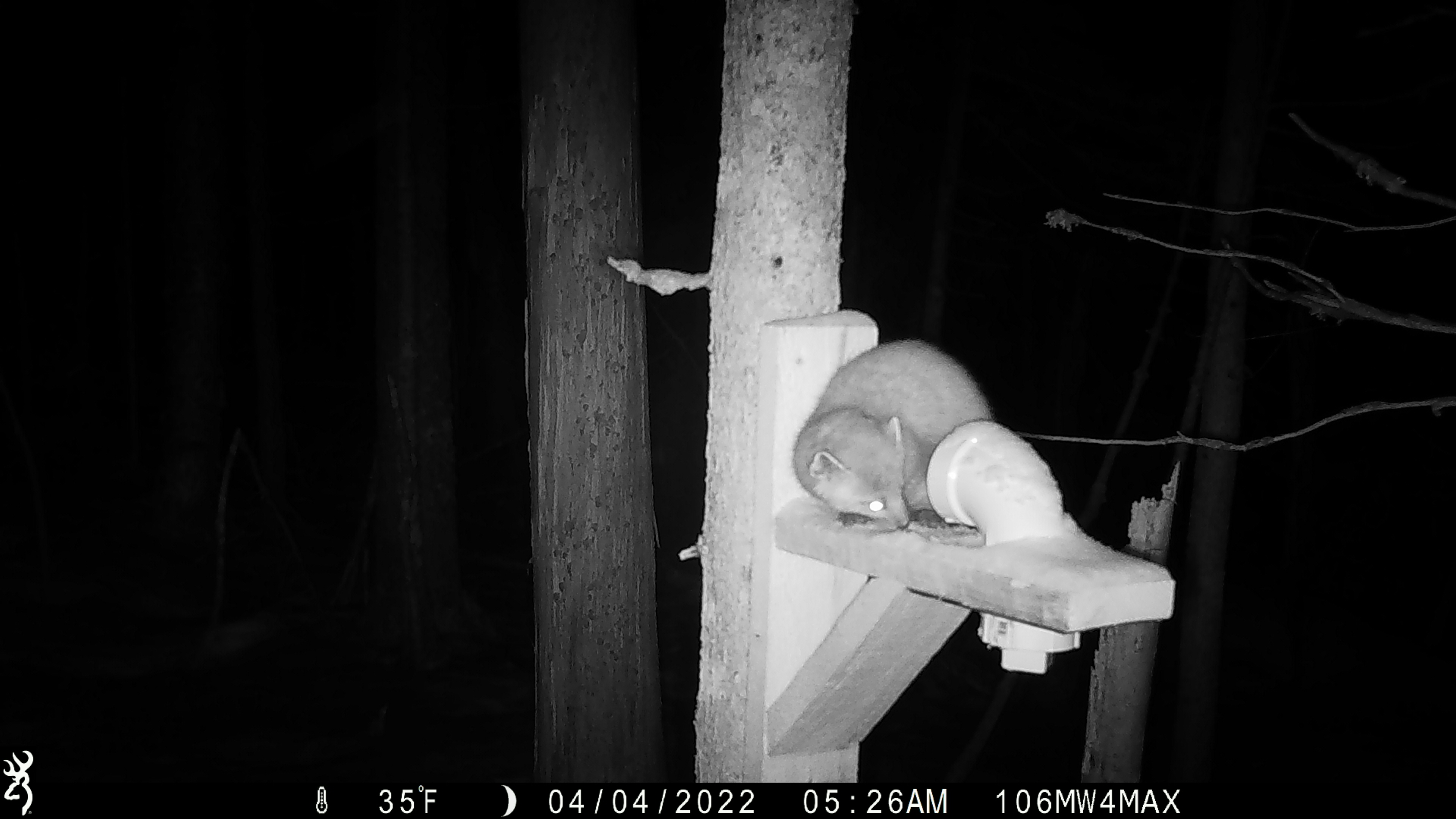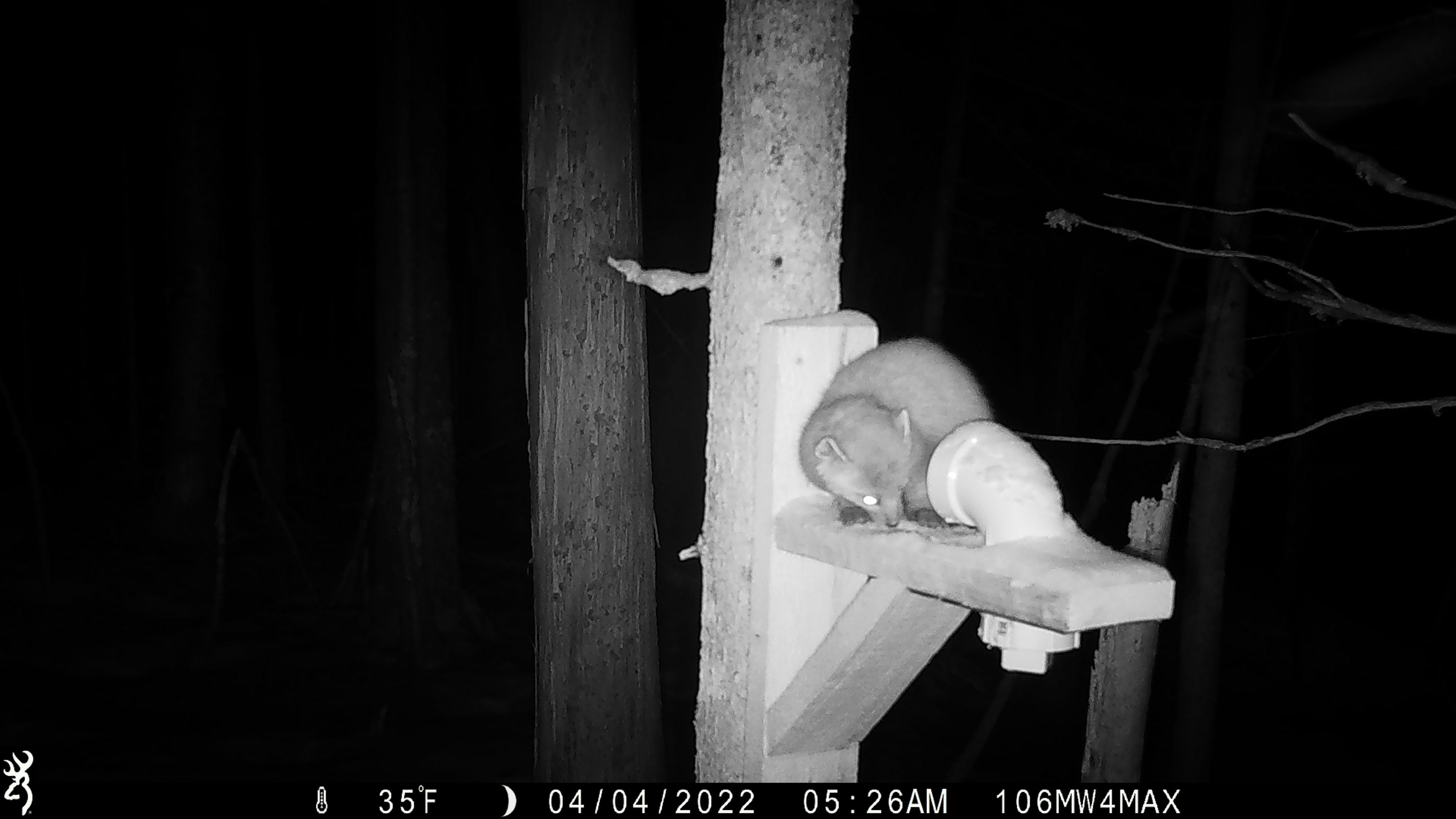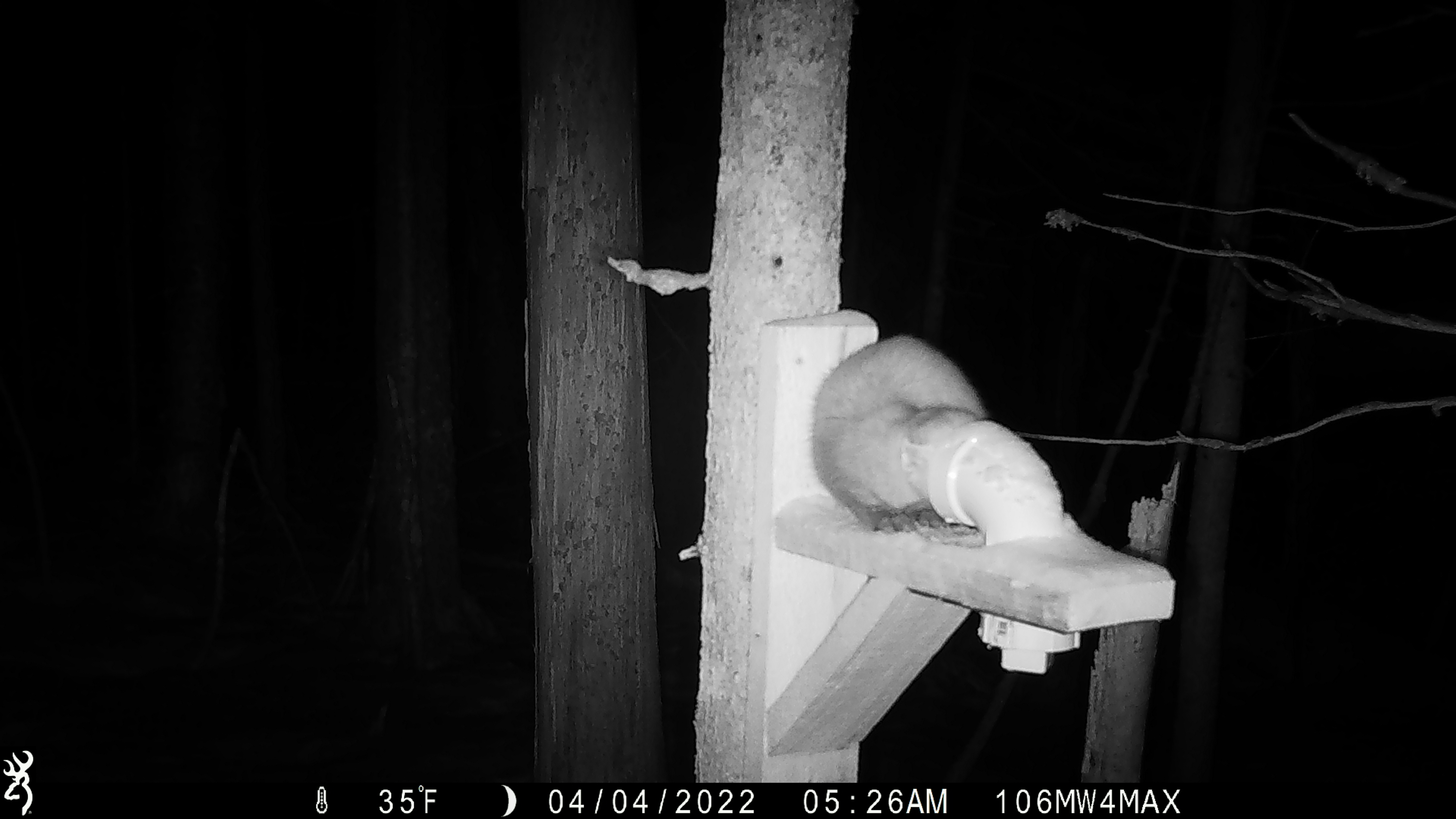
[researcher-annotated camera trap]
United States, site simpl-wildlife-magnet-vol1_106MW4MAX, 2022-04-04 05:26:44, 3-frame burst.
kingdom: Animalia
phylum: Chordata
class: Mammalia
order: Carnivora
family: Mustelidae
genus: Martes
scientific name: Martes americana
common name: american marten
American marten (Martes americana).